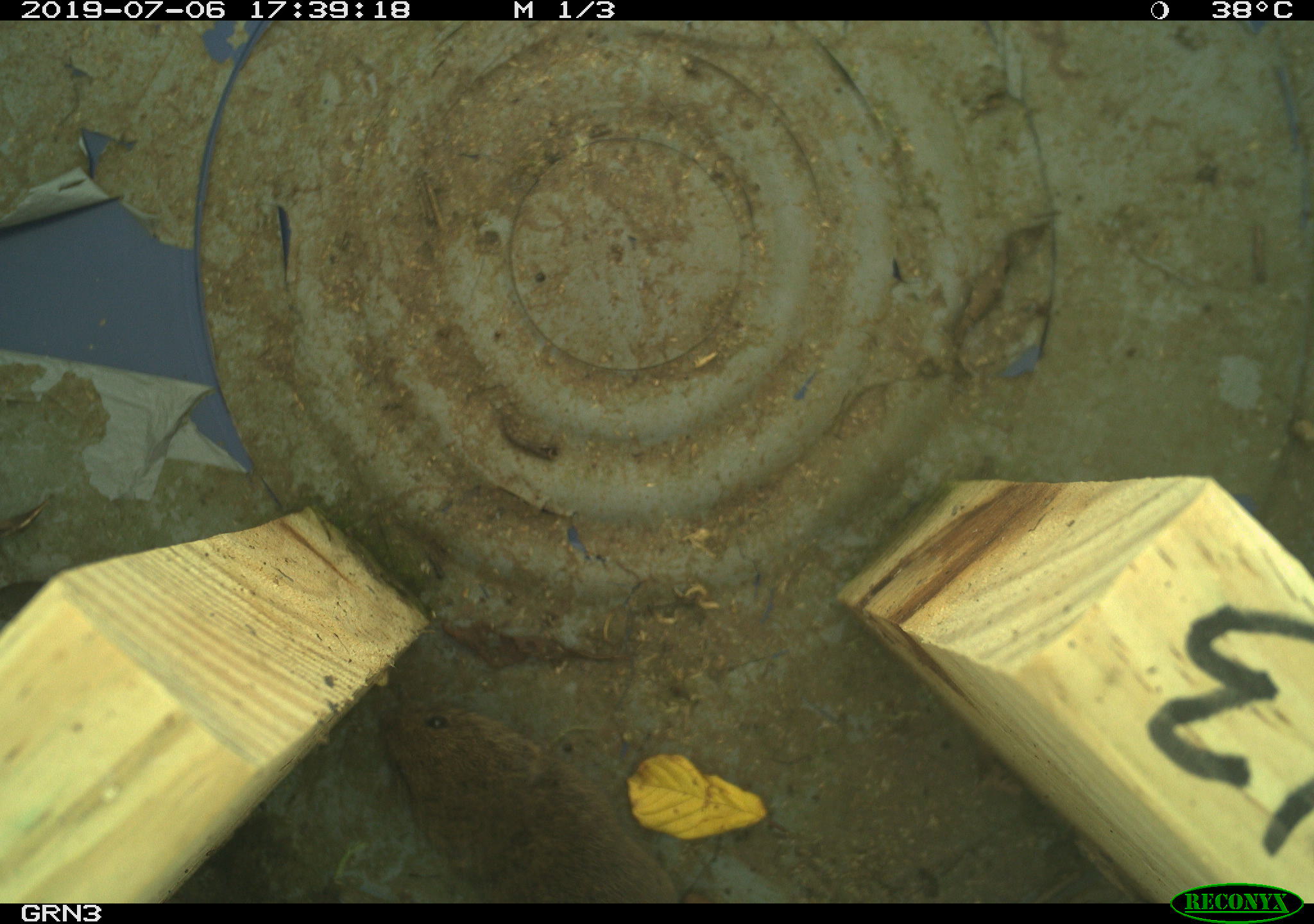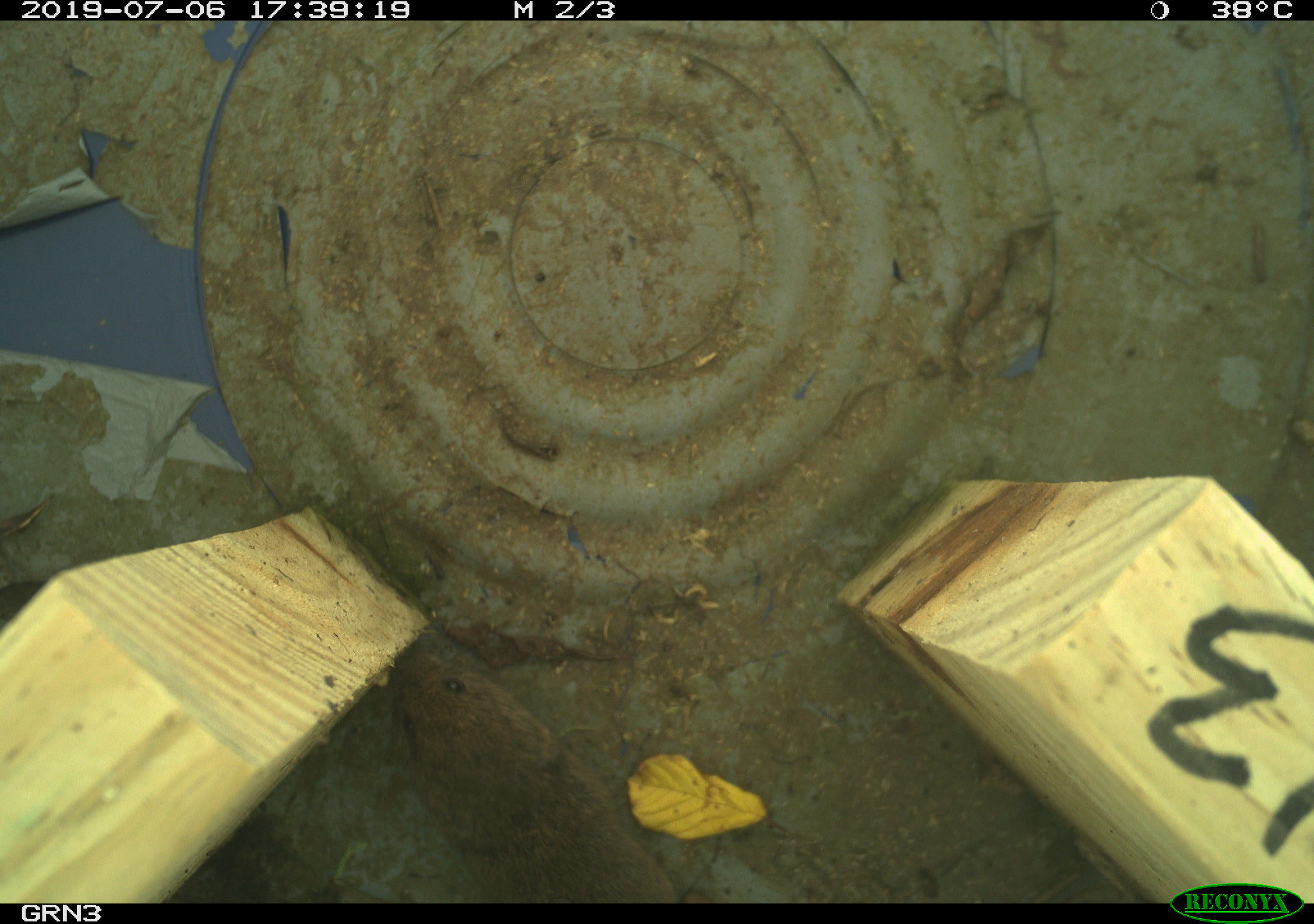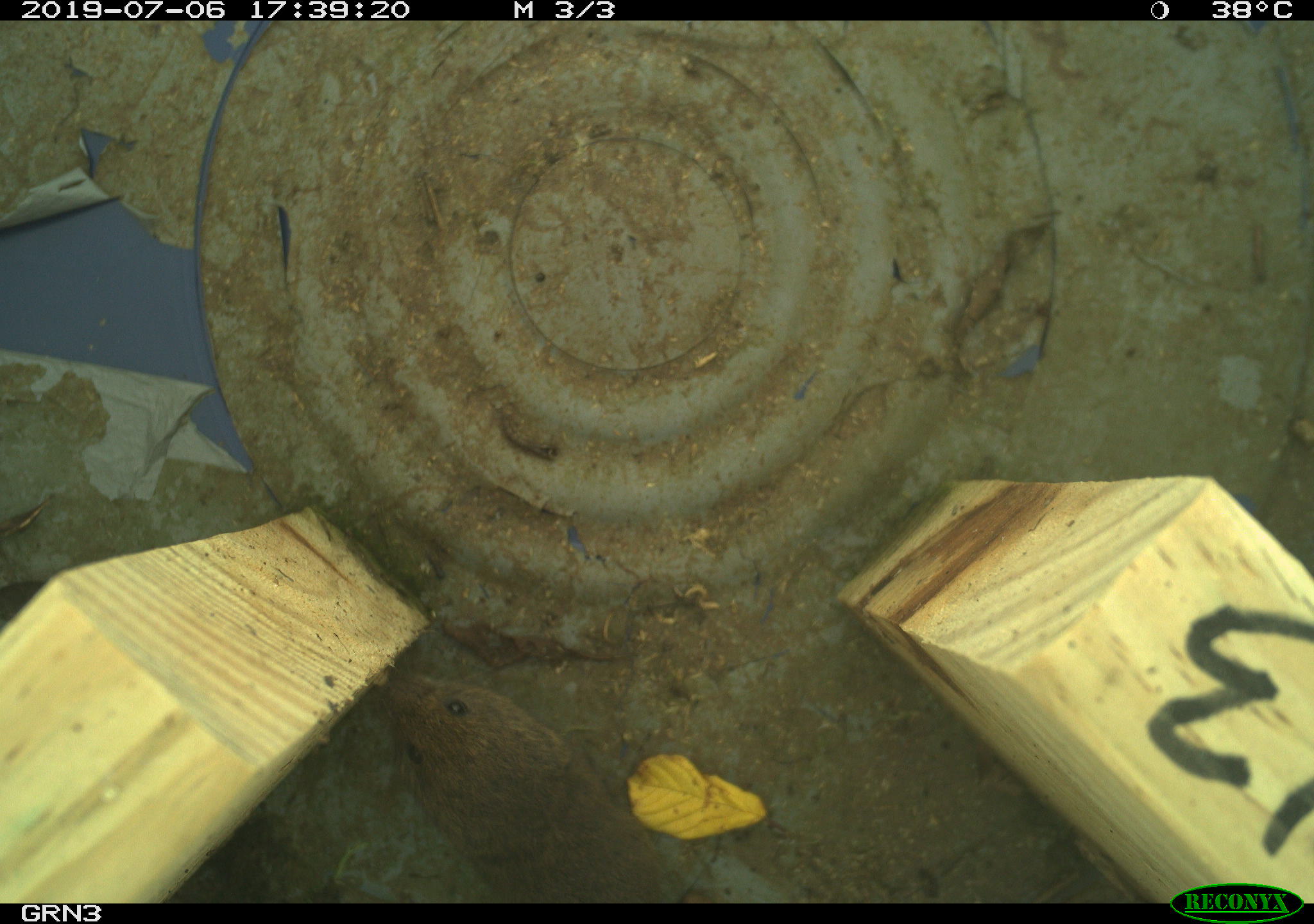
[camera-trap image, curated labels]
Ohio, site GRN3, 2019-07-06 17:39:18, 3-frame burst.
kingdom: Animalia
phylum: Chordata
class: Mammalia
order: Rodentia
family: Cricetidae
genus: Microtus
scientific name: Microtus pennsylvanicus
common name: meadow vole